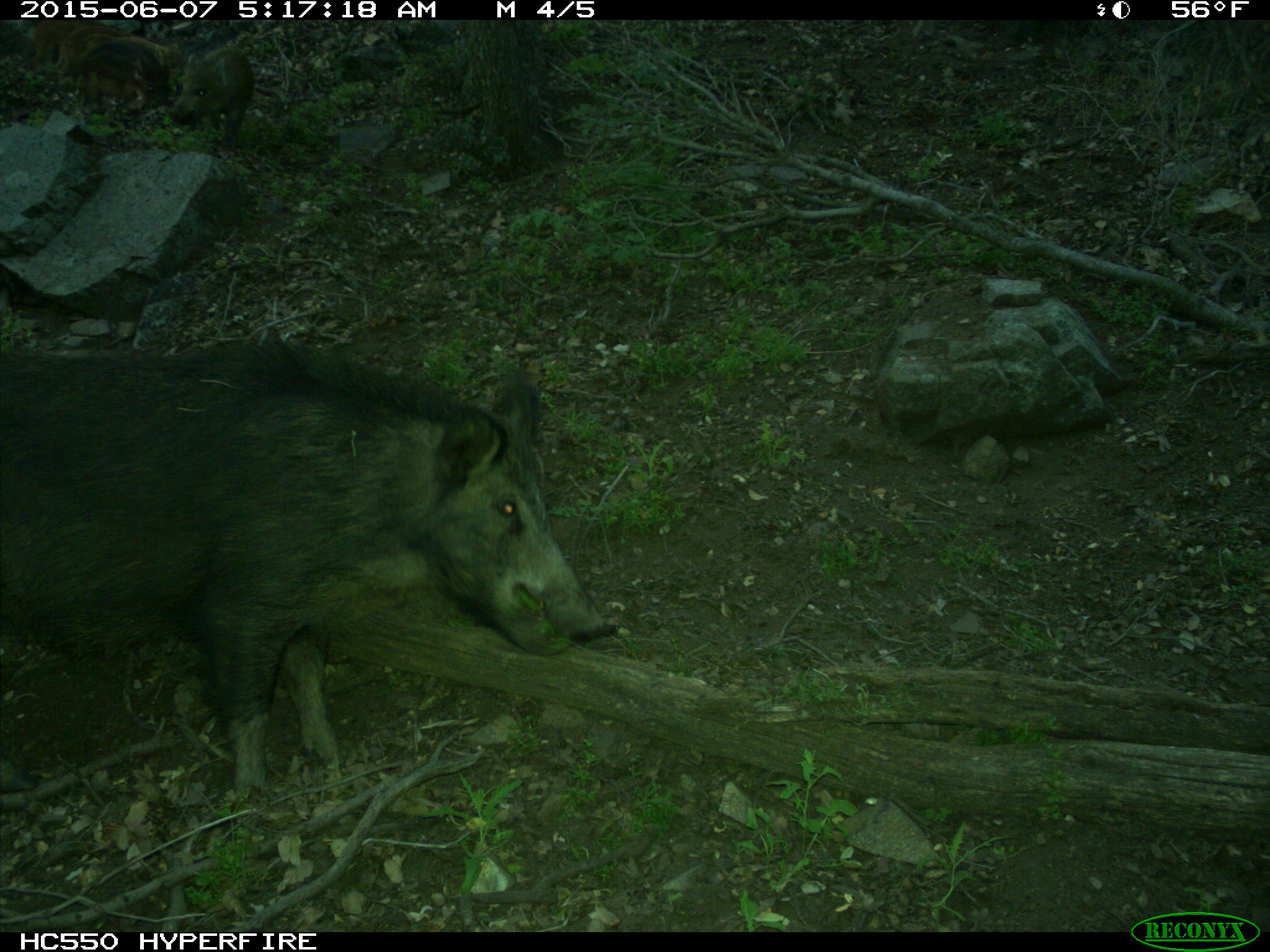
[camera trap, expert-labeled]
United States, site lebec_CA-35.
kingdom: Animalia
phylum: Chordata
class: Mammalia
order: Artiodactyla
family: Suidae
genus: Sus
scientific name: Sus scrofa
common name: wild boar